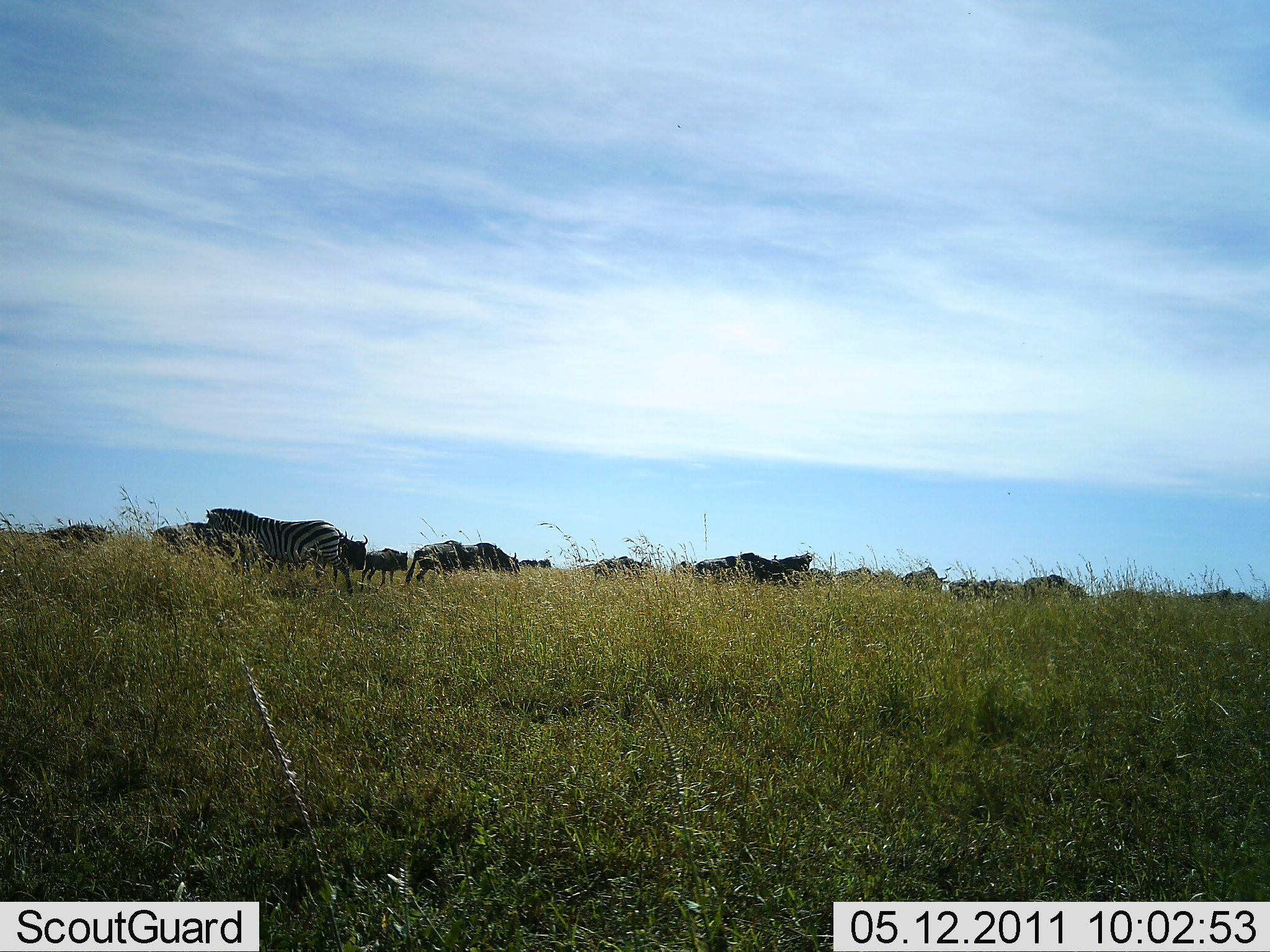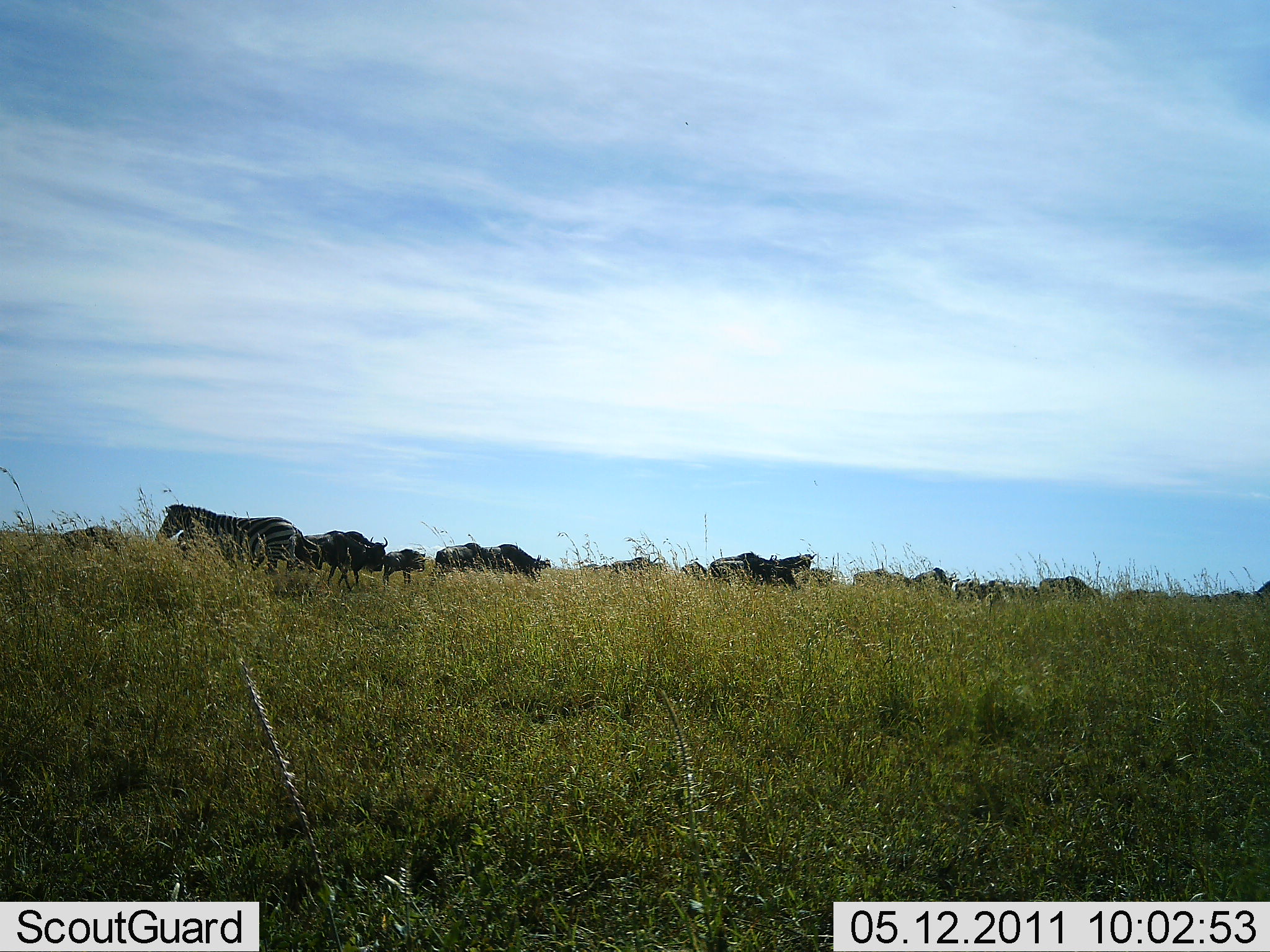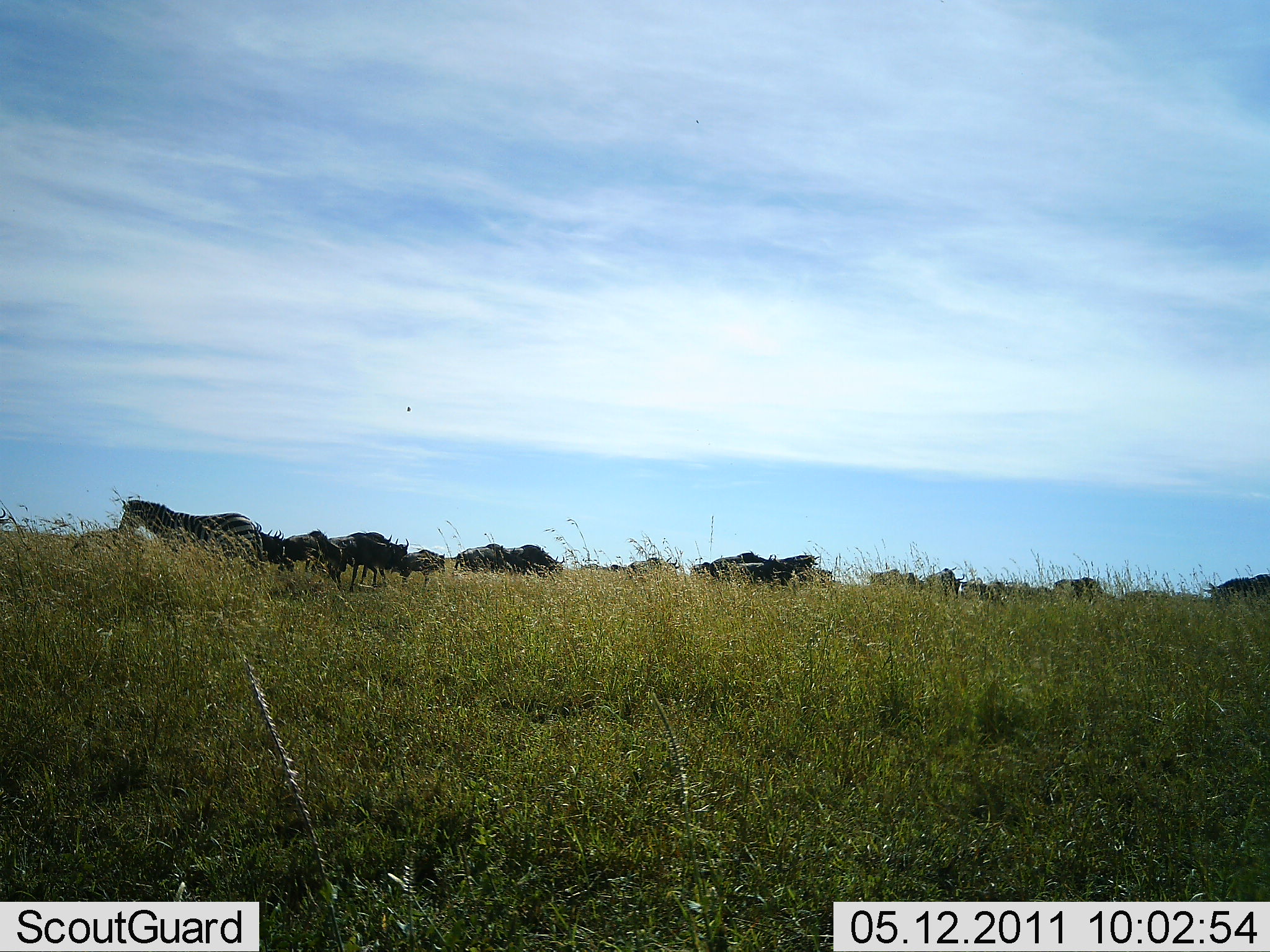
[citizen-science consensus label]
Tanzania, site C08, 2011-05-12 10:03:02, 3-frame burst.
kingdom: Animalia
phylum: Chordata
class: Mammalia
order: Artiodactyla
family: Bovidae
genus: Connochaetes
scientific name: Connochaetes taurinus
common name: blue wildebeest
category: wildebeest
Wildebeest (blue wildebeest) (Connochaetes taurinus), count 11-50. Behavior (volunteer vote fractions): standing 42%, resting 0%, moving 67%, interacting 0%. Young present (vote fraction): 0%. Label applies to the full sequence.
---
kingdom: Animalia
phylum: Chordata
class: Mammalia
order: Perissodactyla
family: Equidae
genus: Equus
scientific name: Equus quagga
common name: plains zebra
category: zebra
Zebra (plains zebra) (Equus quagga), count 1. Behavior (volunteer vote fractions): standing 21%, resting 0%, moving 79%, interacting 0%. Young present (vote fraction): 0%. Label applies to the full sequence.